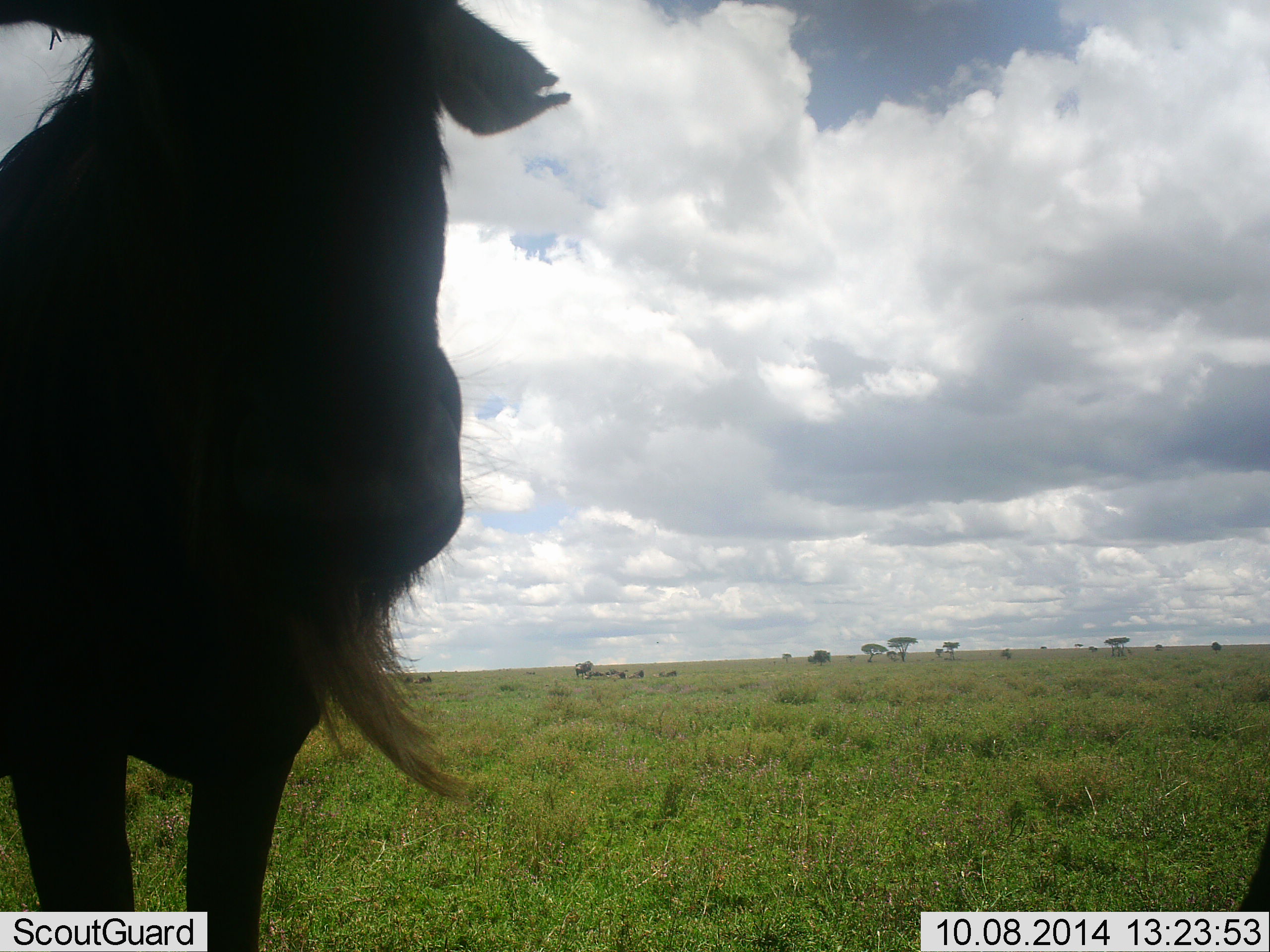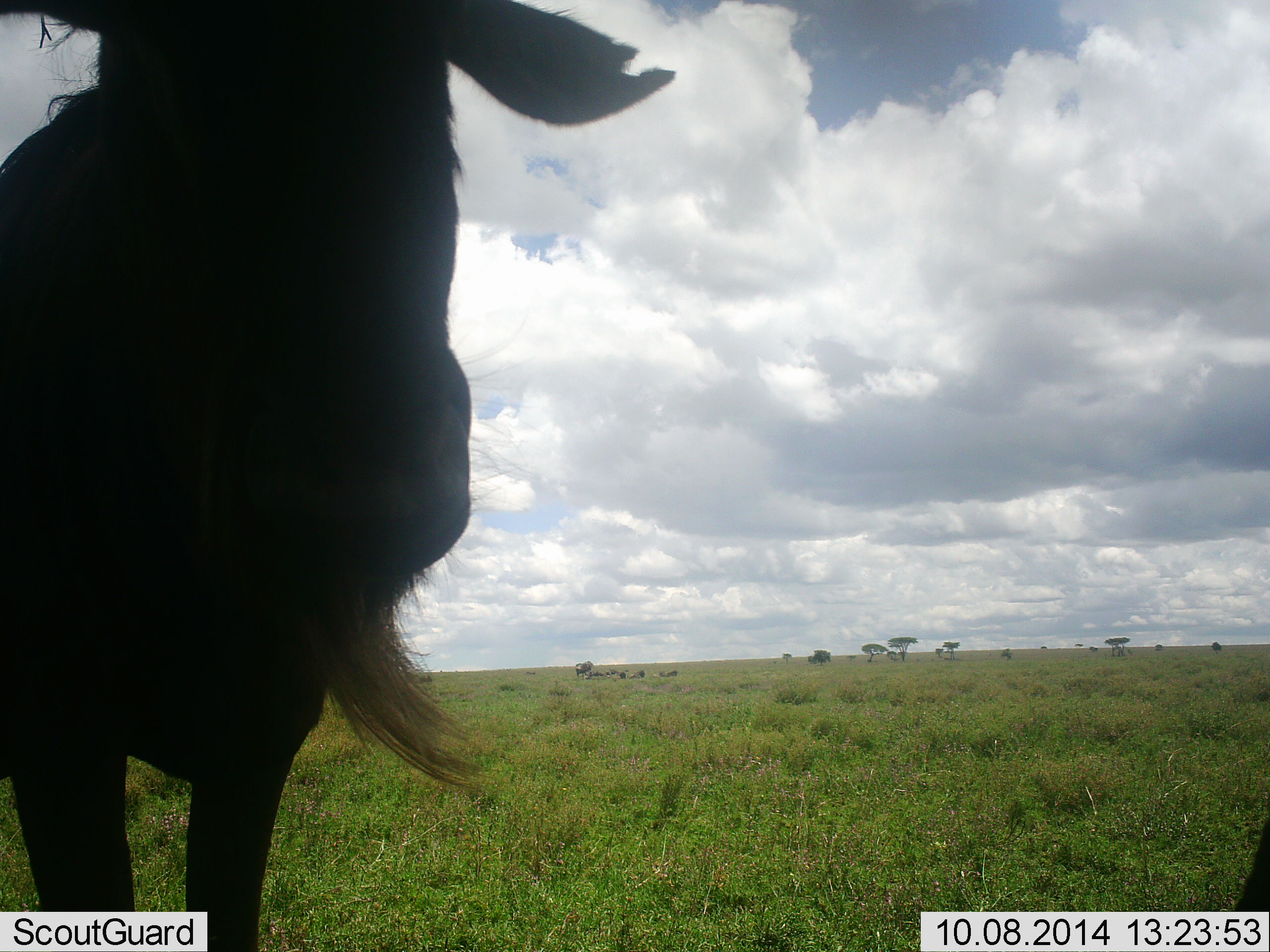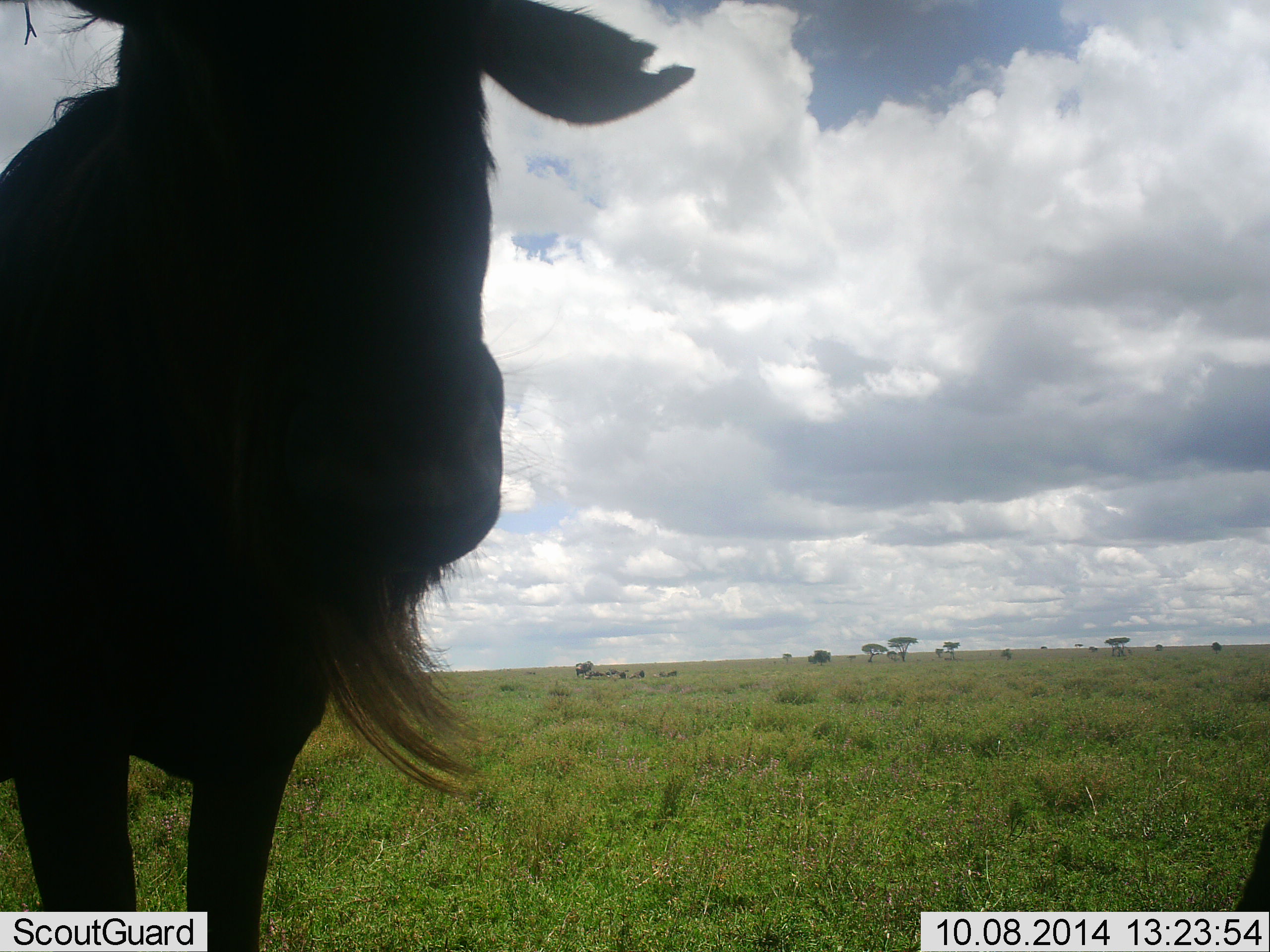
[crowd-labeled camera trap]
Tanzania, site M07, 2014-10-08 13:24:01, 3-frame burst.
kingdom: Animalia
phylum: Chordata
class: Mammalia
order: Artiodactyla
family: Bovidae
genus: Connochaetes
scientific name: Connochaetes taurinus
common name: blue wildebeest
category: wildebeest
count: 1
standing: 100%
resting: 0%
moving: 0%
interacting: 0%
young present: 0%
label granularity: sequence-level